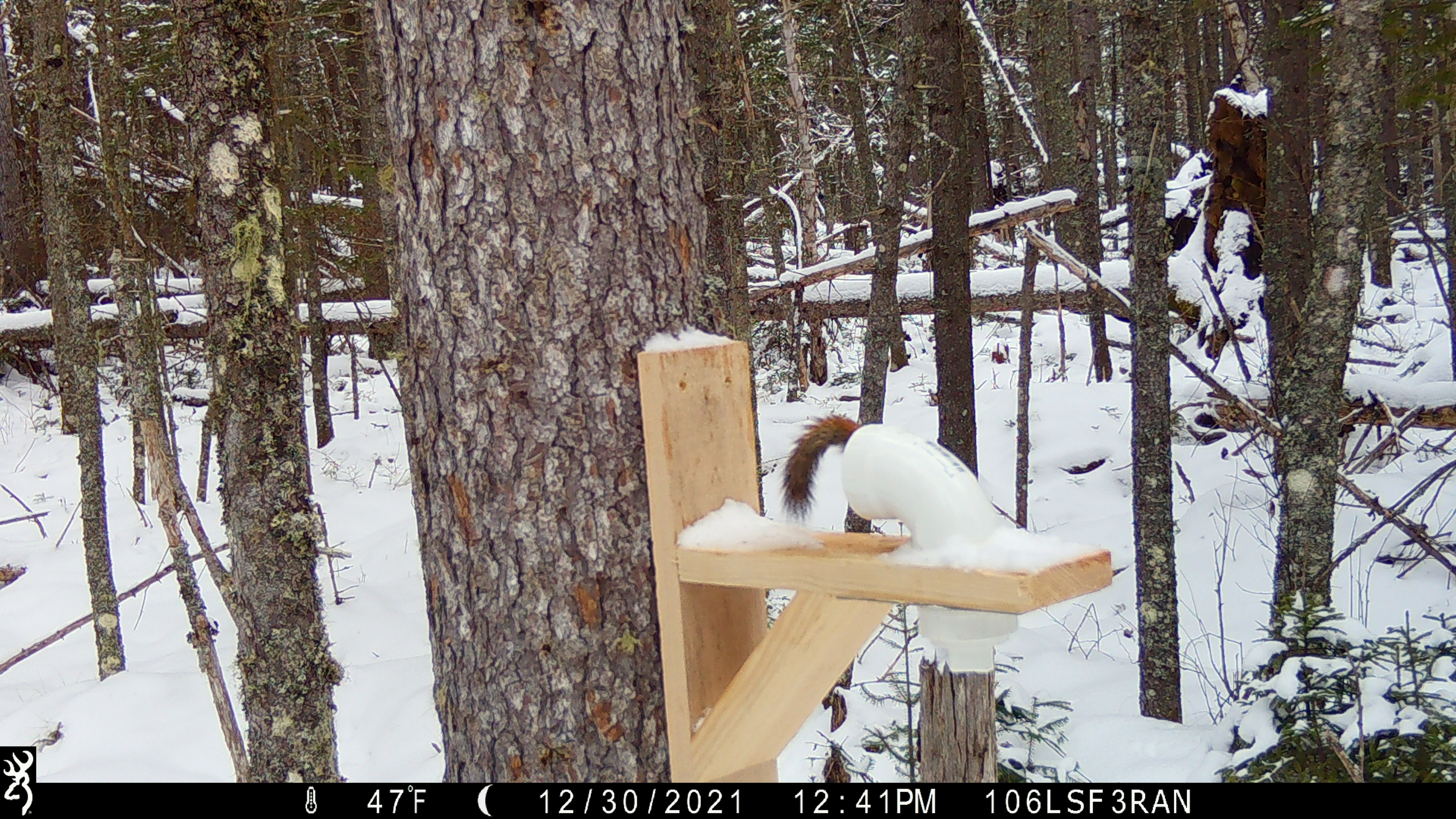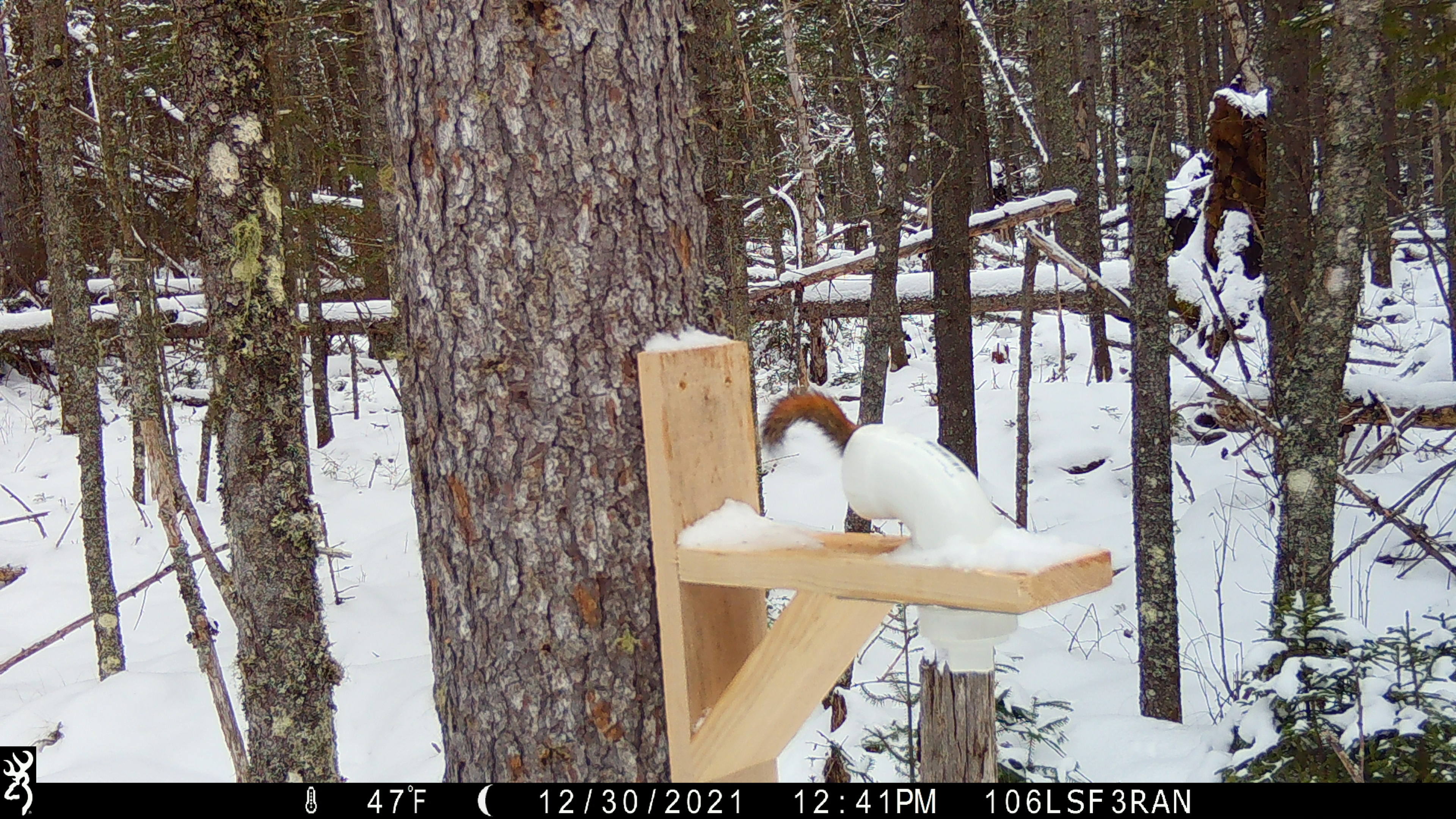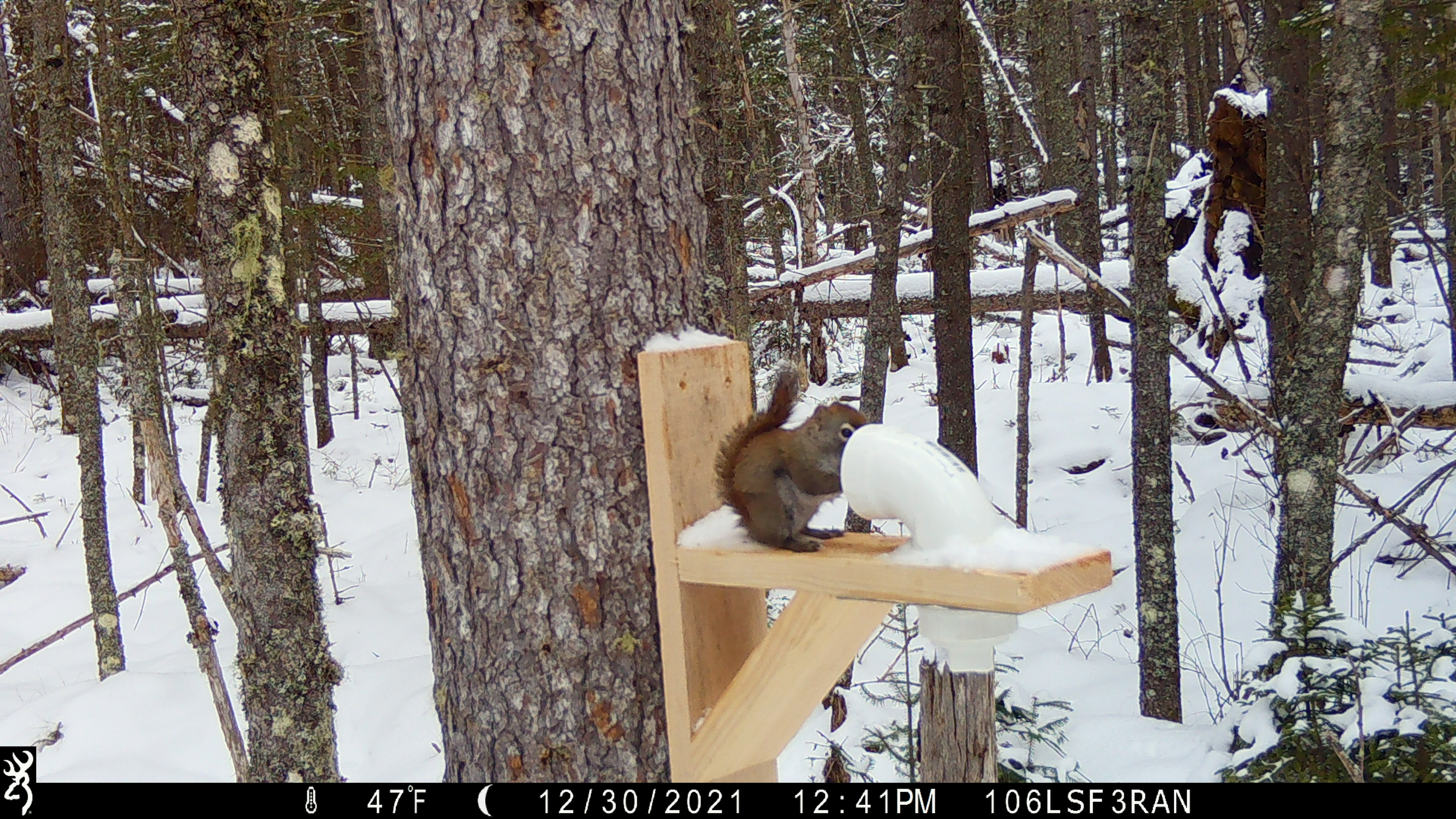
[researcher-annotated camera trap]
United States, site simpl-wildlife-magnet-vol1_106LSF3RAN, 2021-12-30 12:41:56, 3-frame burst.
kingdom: Animalia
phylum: Chordata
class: Mammalia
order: Rodentia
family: Sciuridae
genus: Tamiasciurus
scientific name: Tamiasciurus hudsonicus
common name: red squirrel